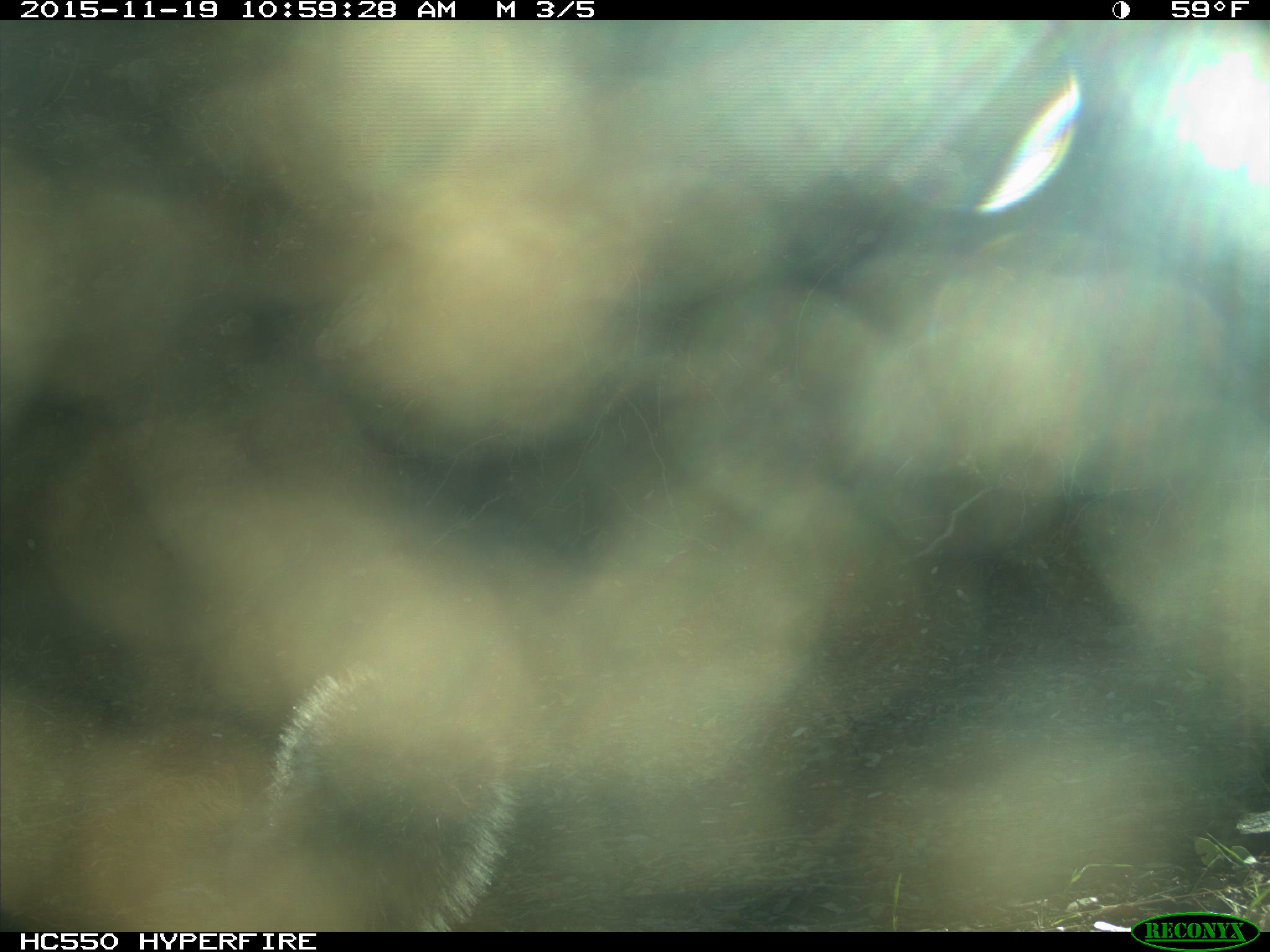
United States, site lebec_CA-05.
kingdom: Animalia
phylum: Chordata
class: Mammalia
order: Rodentia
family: Sciuridae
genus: Sciurus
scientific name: Sciurus carolinensis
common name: eastern gray squirrel